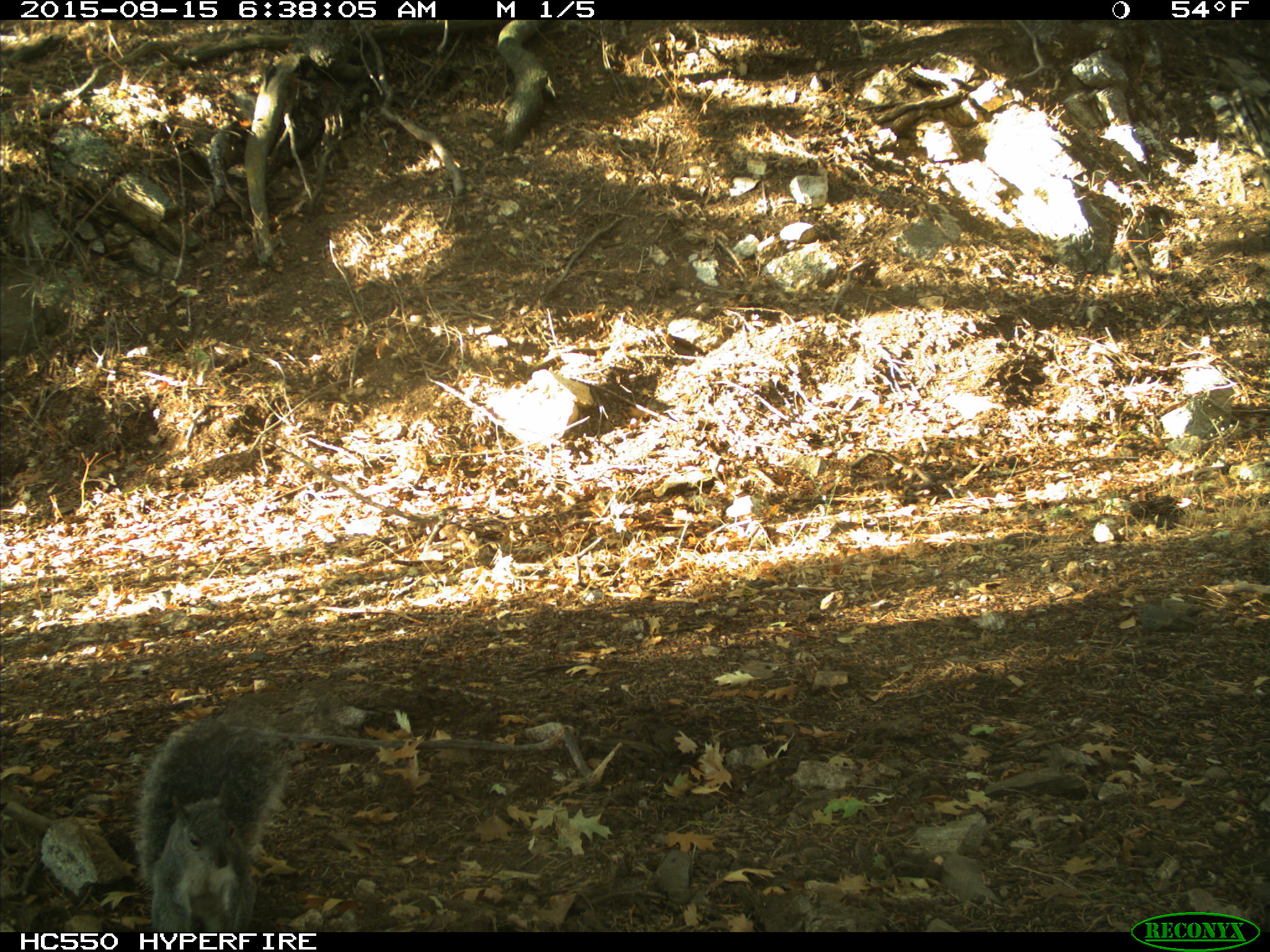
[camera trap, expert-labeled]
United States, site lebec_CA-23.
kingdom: Animalia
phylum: Chordata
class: Mammalia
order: Rodentia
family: Sciuridae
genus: Sciurus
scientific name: Sciurus carolinensis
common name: eastern gray squirrel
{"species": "Sciurus carolinensis (eastern gray squirrel)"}